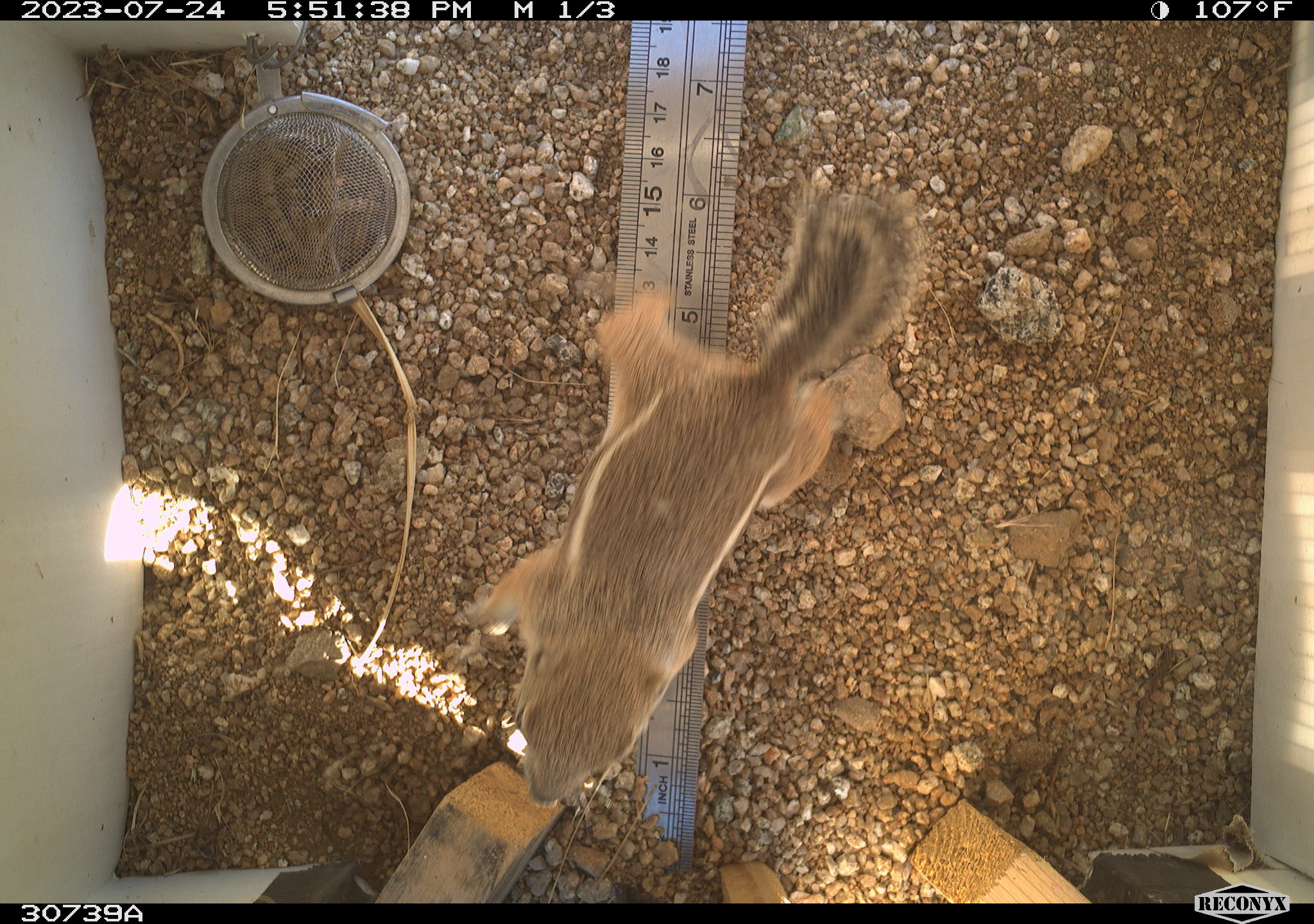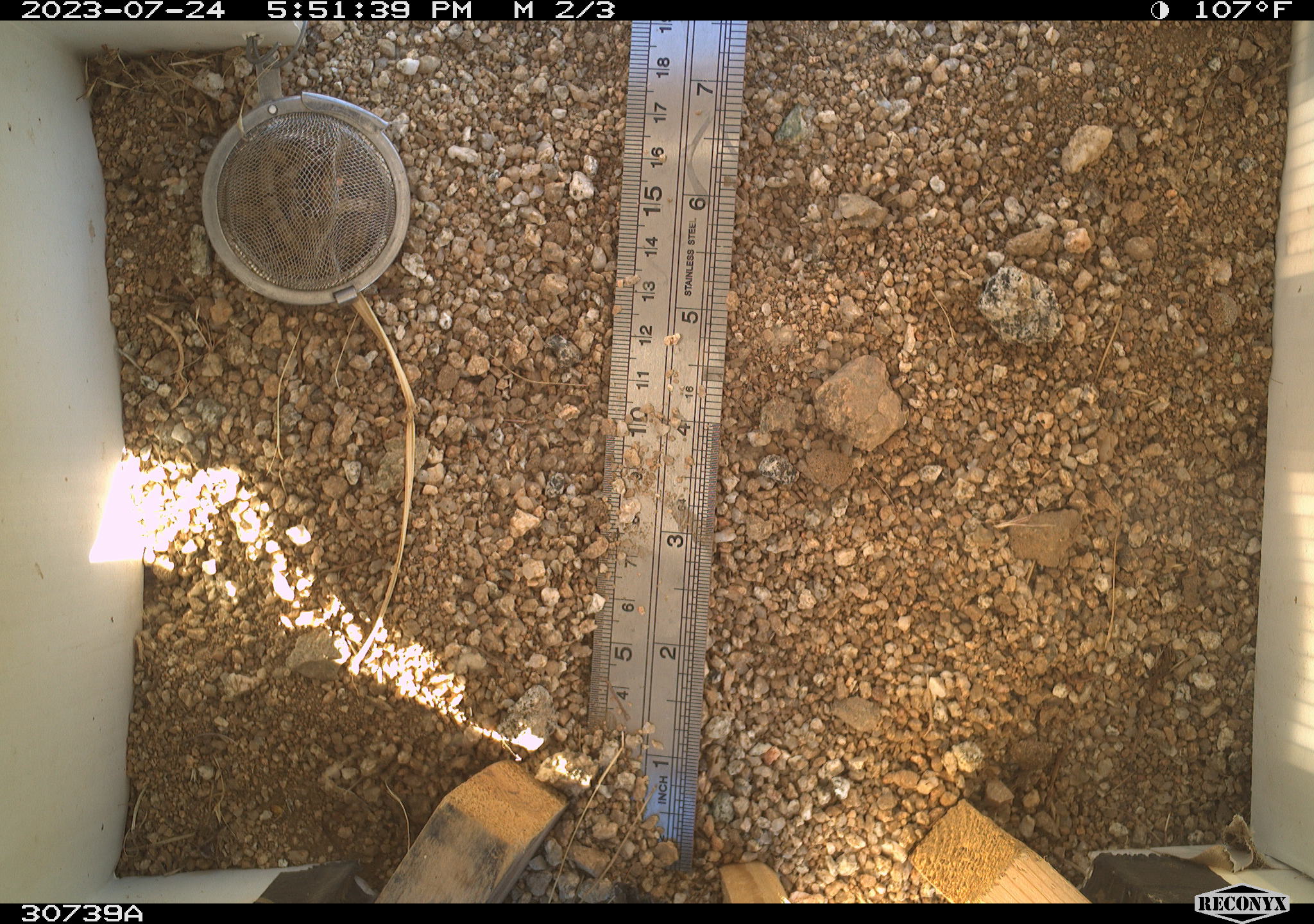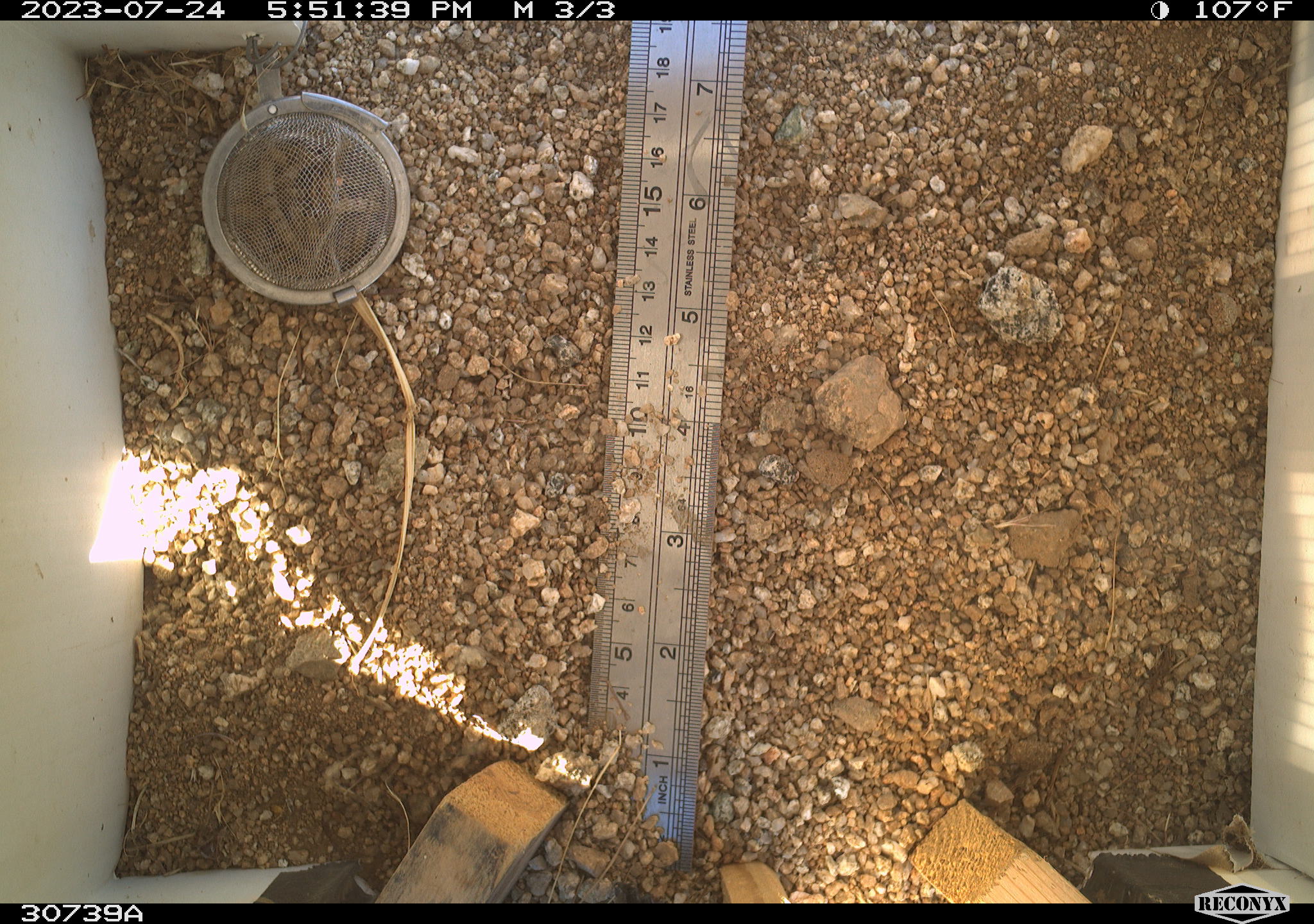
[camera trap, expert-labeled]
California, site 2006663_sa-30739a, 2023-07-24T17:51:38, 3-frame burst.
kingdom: Animalia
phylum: Chordata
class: Mammalia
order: Rodentia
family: Sciuridae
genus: Ammospermophilus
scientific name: Ammospermophilus leucurus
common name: white-tailed antelope squirrel